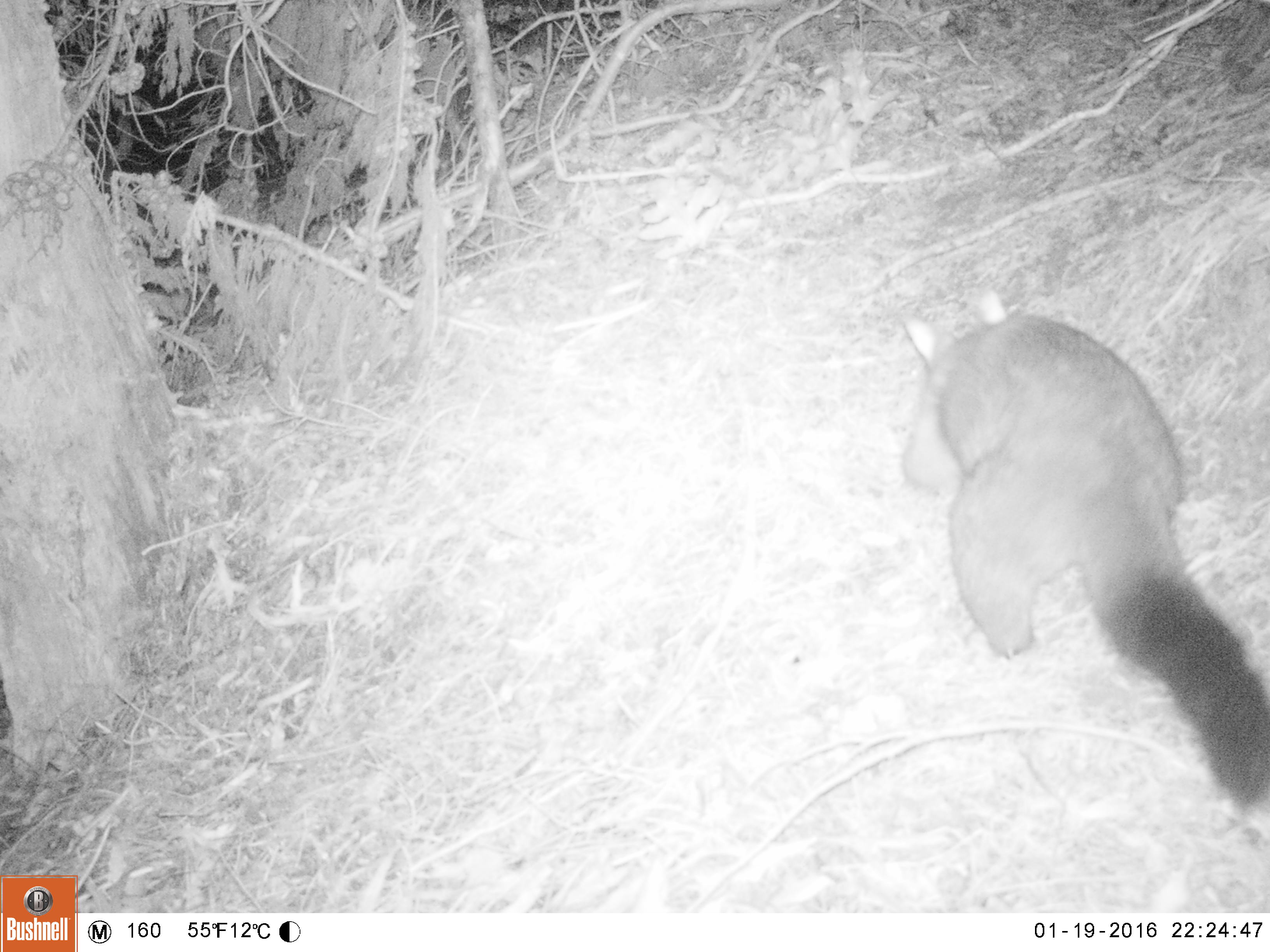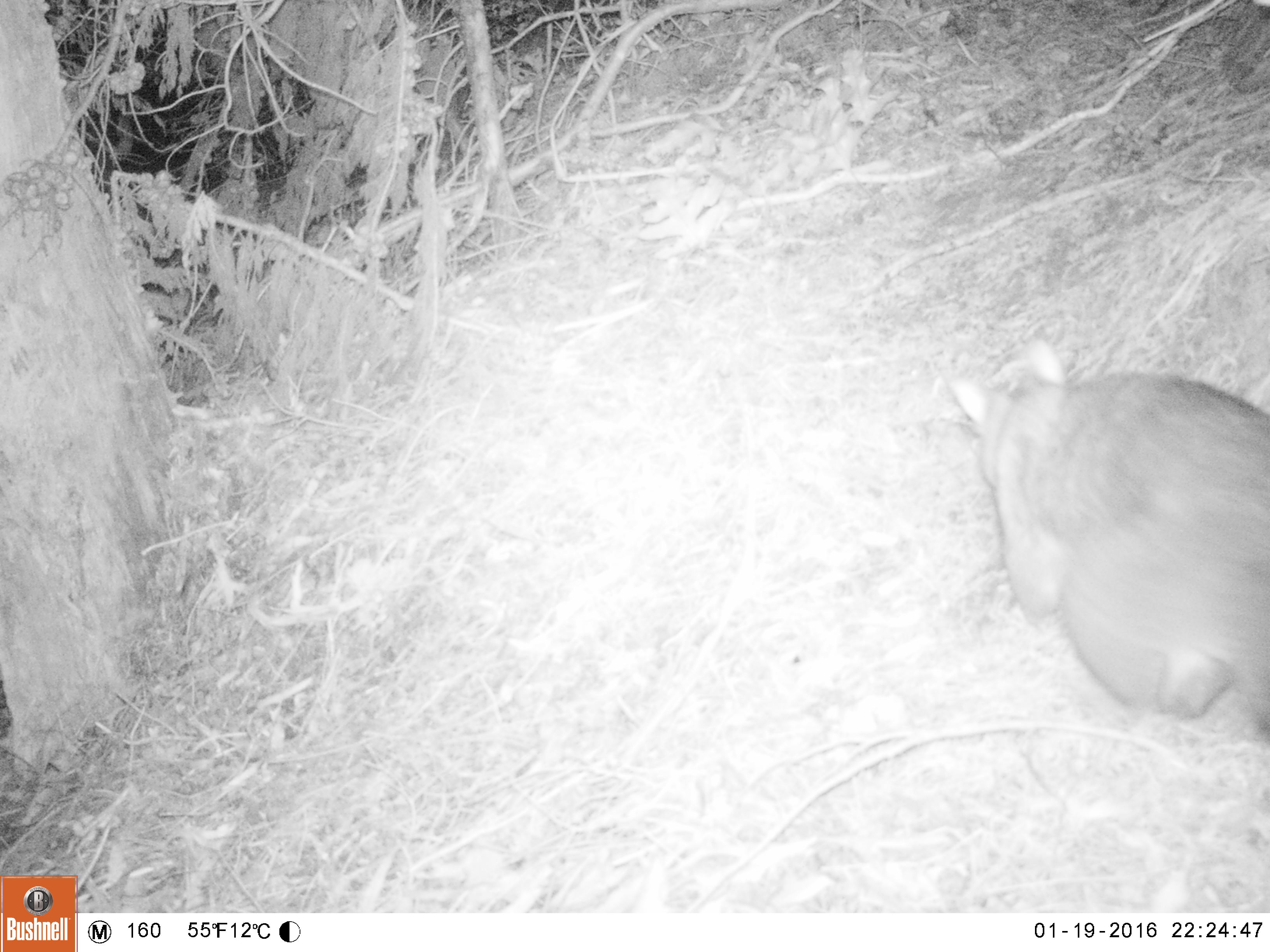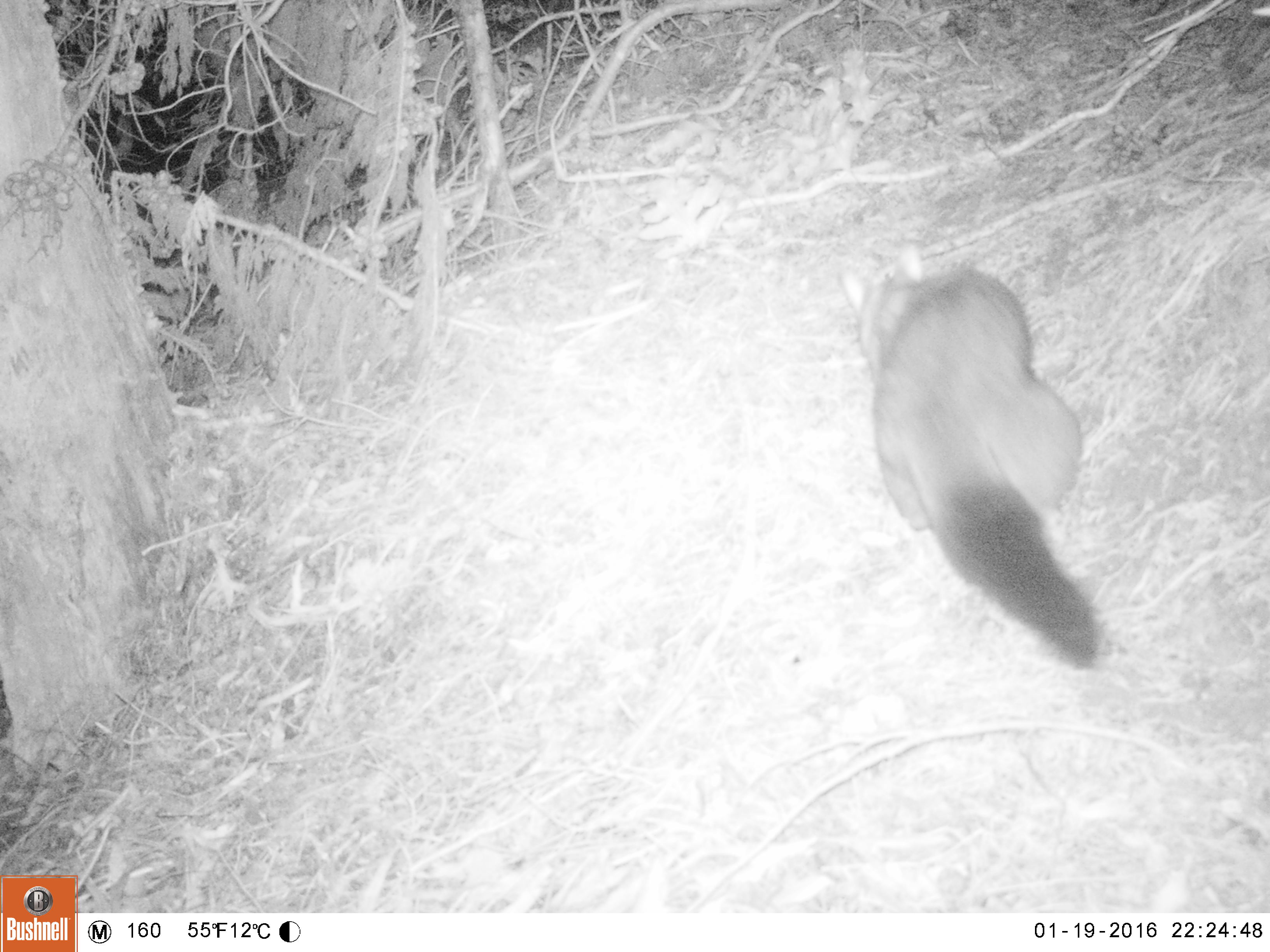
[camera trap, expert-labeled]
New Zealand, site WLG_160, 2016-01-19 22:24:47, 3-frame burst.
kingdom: Animalia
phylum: Chordata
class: Mammalia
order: Diprotodontia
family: Phalangeridae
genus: Trichosurus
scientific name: Trichosurus vulpecula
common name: common brushtail possum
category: possum